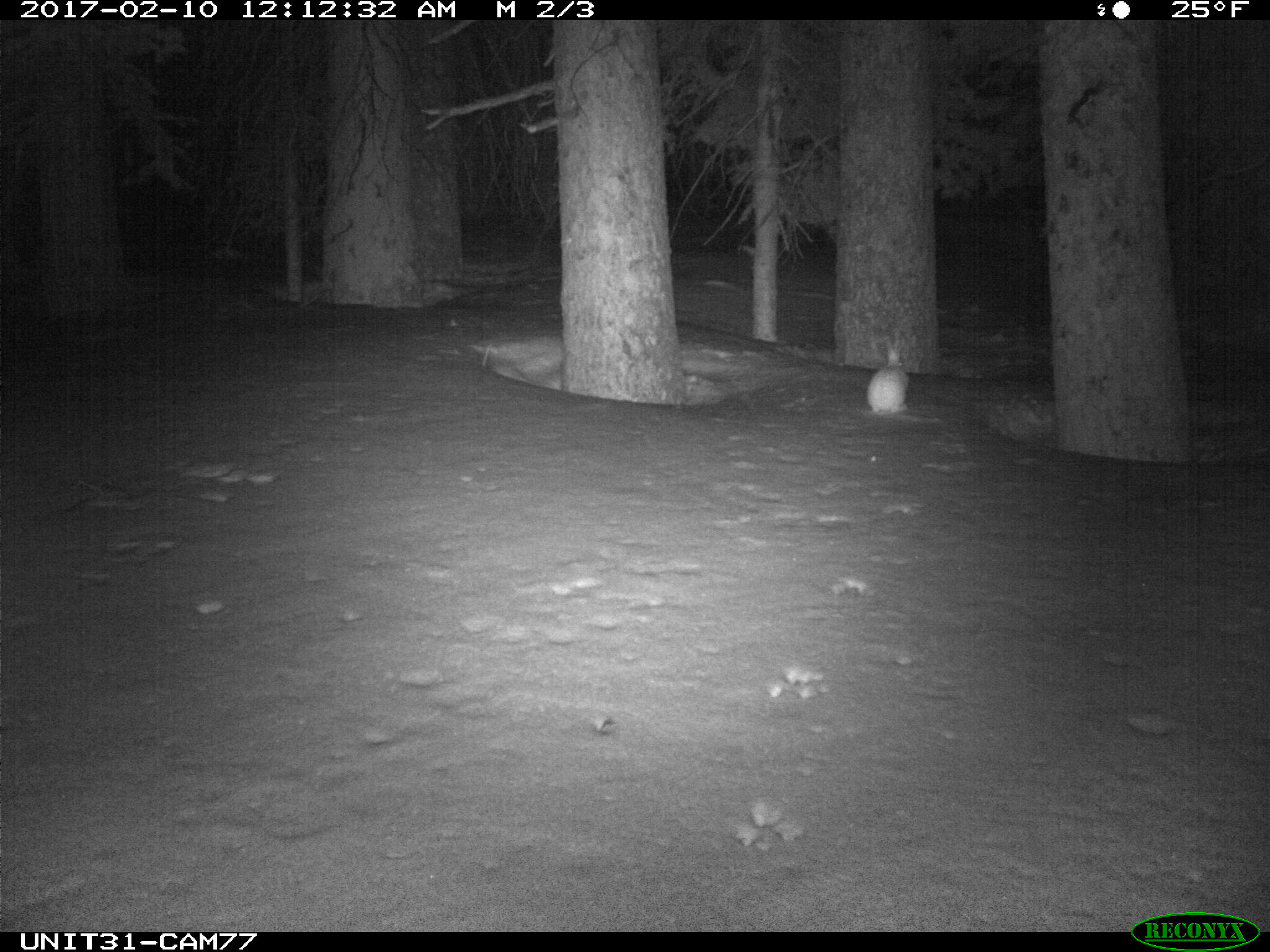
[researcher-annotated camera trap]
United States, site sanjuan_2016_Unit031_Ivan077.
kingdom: Animalia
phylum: Chordata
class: Mammalia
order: Lagomorpha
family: Leporidae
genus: Lepus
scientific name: Lepus americanus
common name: snowshoe hare